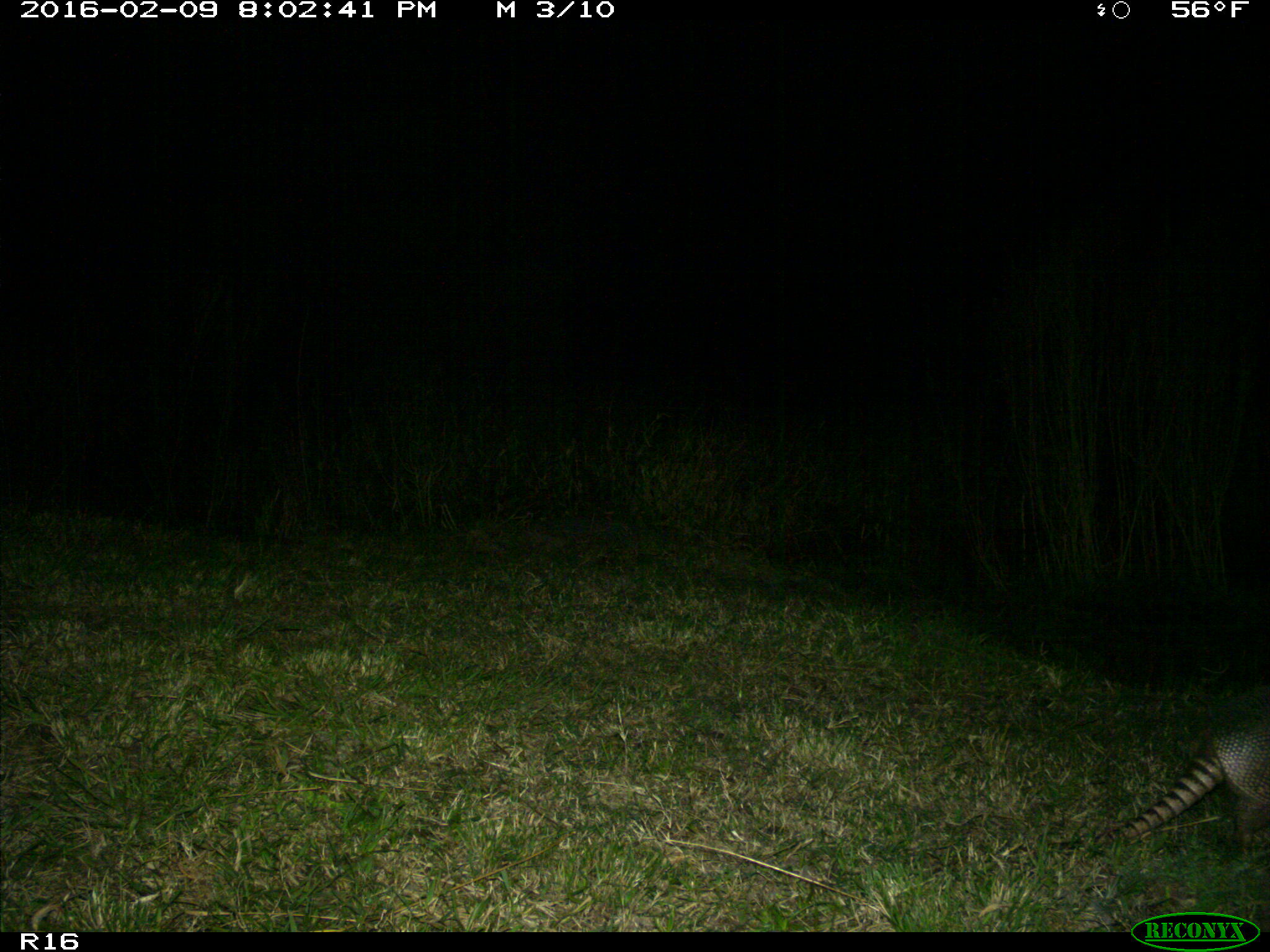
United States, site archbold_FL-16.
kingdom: Animalia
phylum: Chordata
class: Mammalia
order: Cingulata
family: Dasypodidae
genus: Dasypus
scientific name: Dasypus novemcinctus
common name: nine-banded armadillo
Dasypus novemcinctus (nine-banded armadillo).